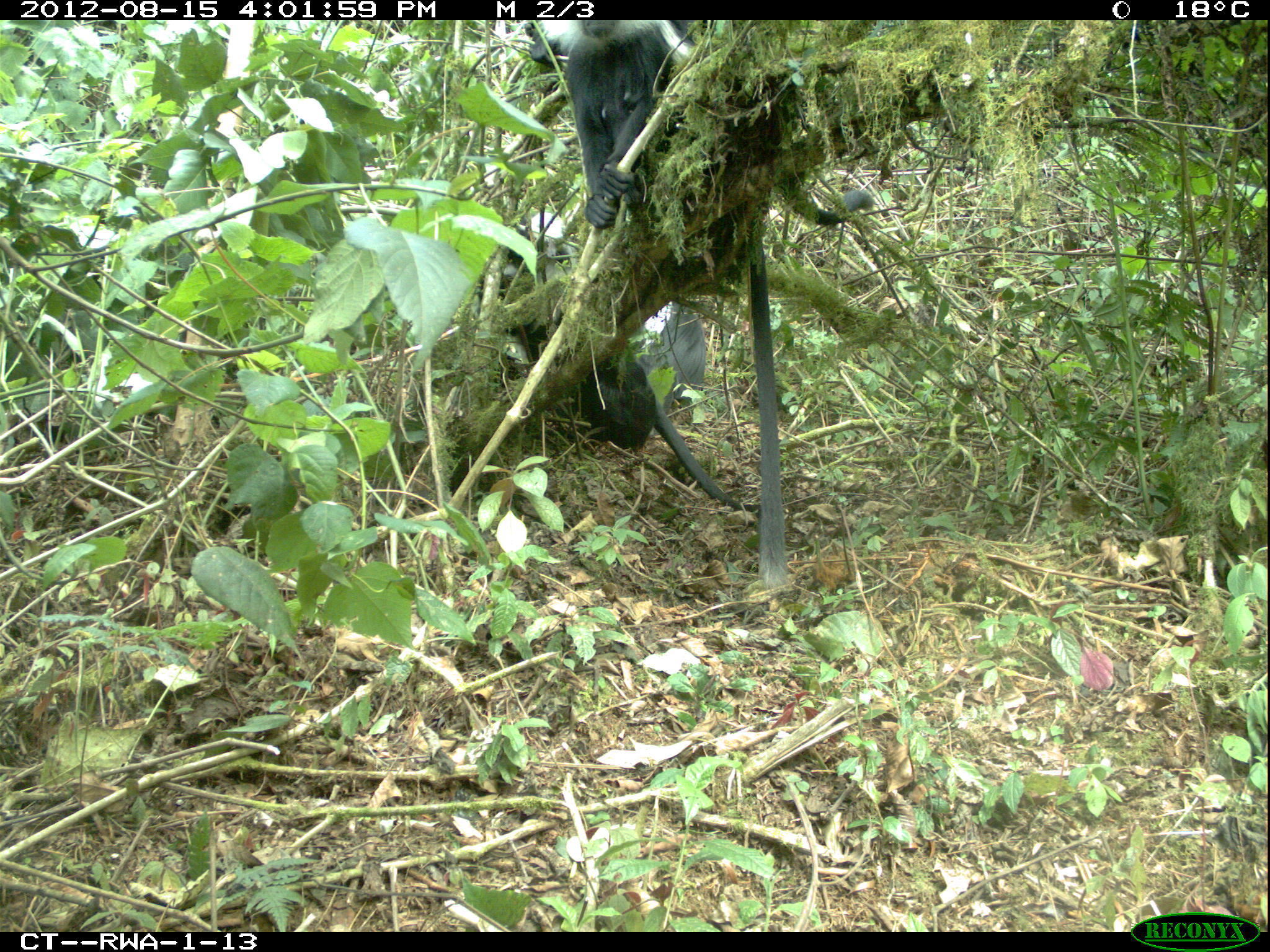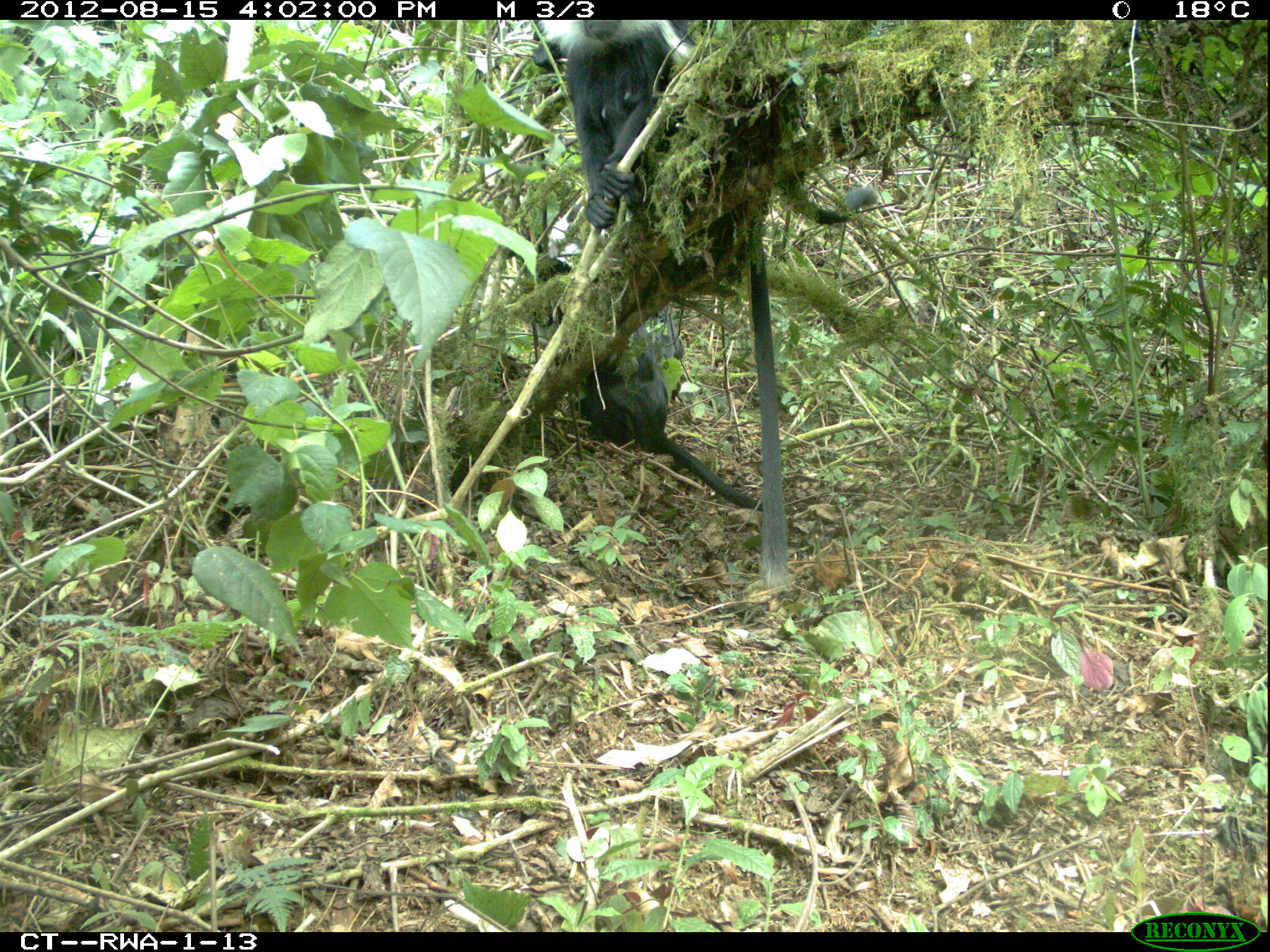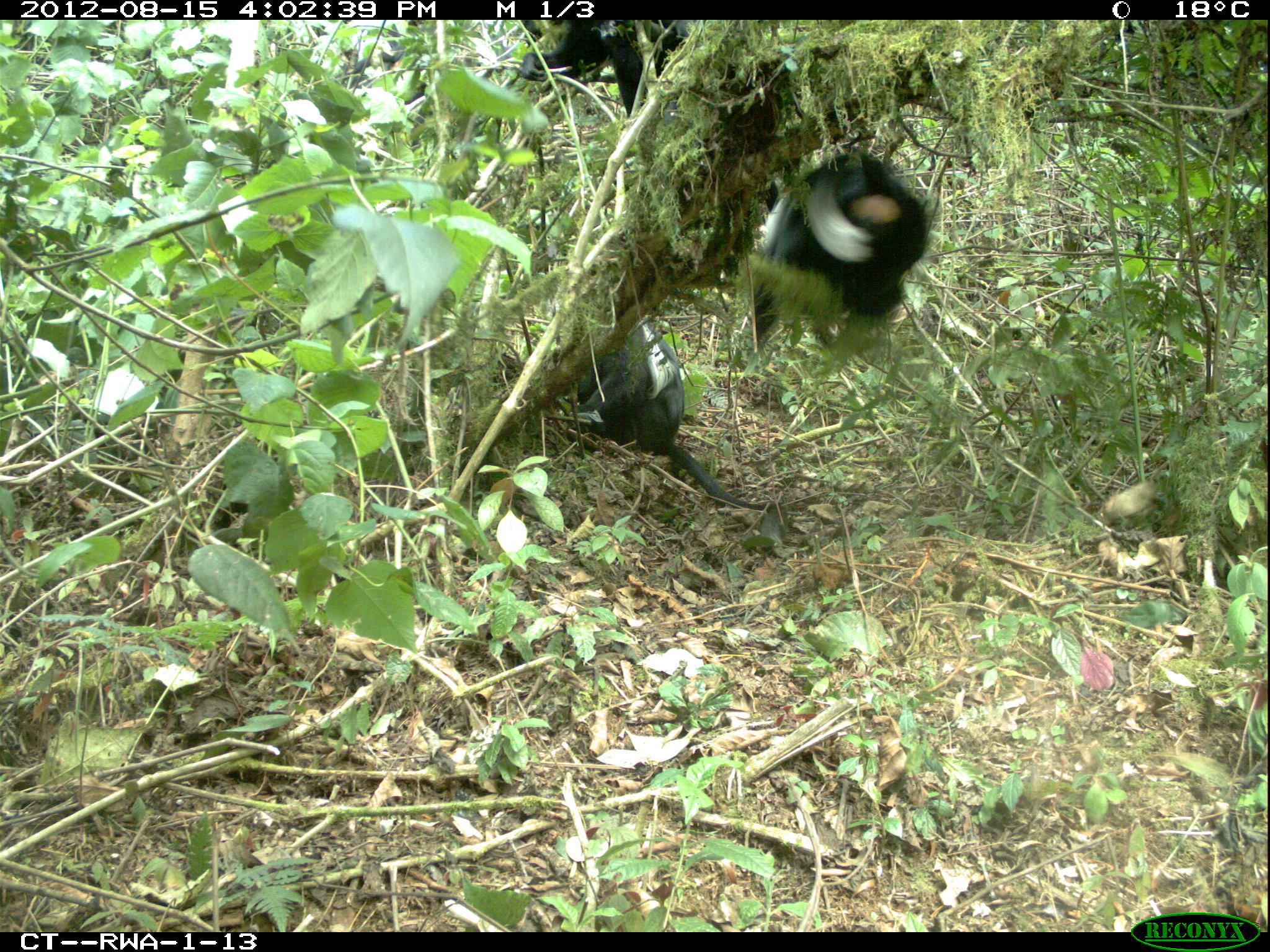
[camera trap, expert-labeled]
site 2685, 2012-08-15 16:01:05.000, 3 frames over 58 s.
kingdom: Animalia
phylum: Chordata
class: Mammalia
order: Primates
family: Cercopithecidae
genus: Colobus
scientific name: Colobus angolensis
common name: angola colobus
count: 5